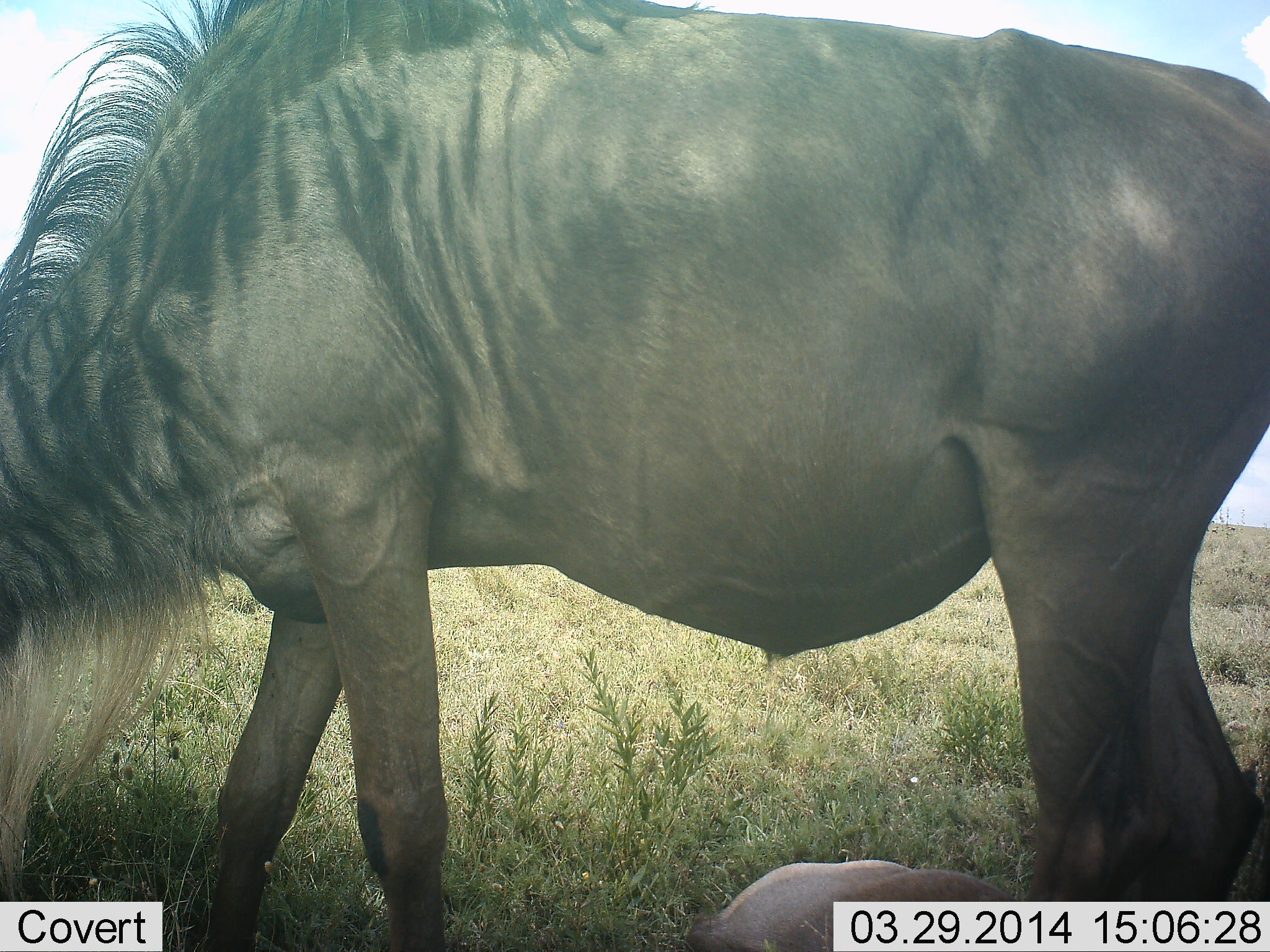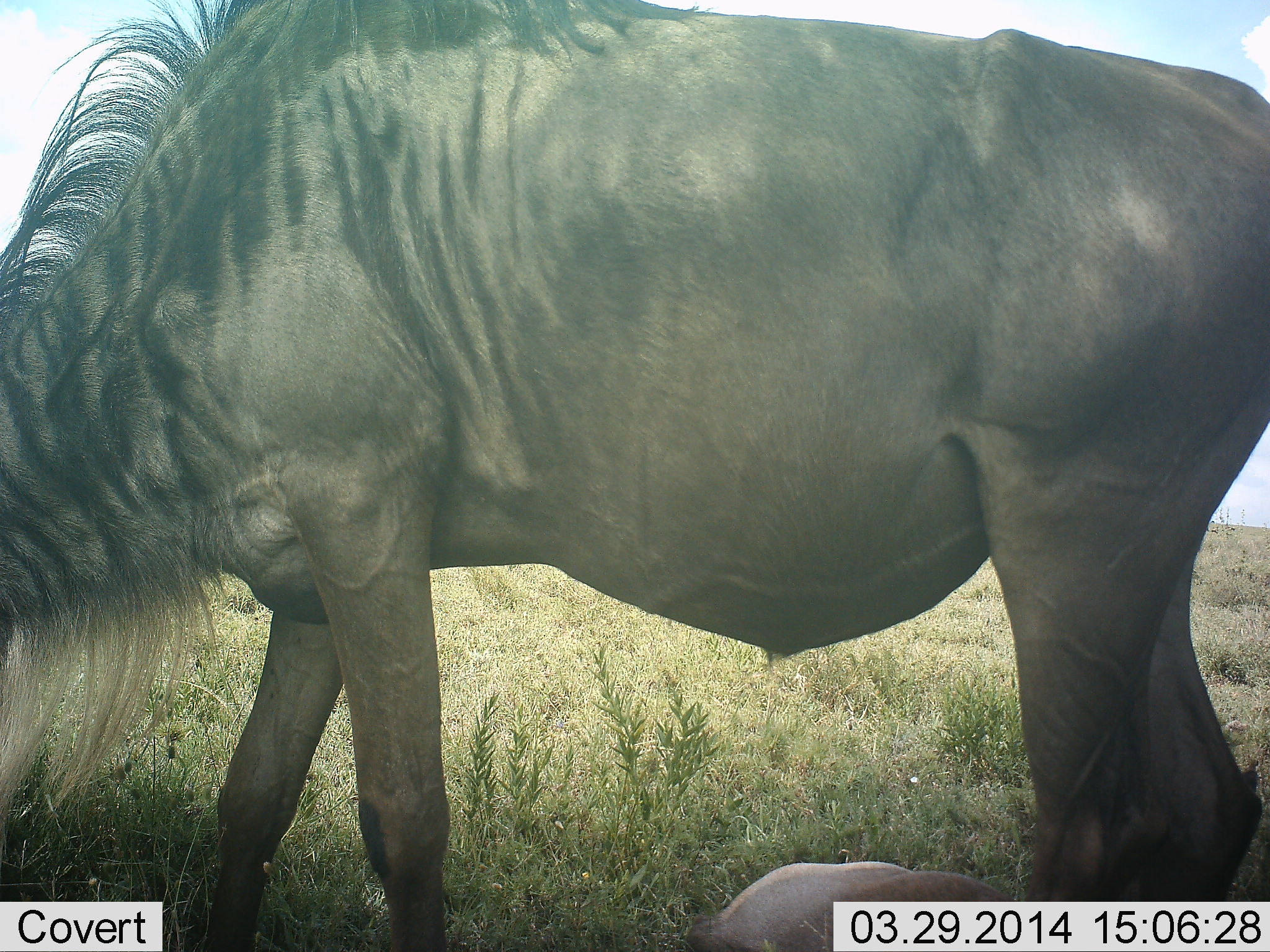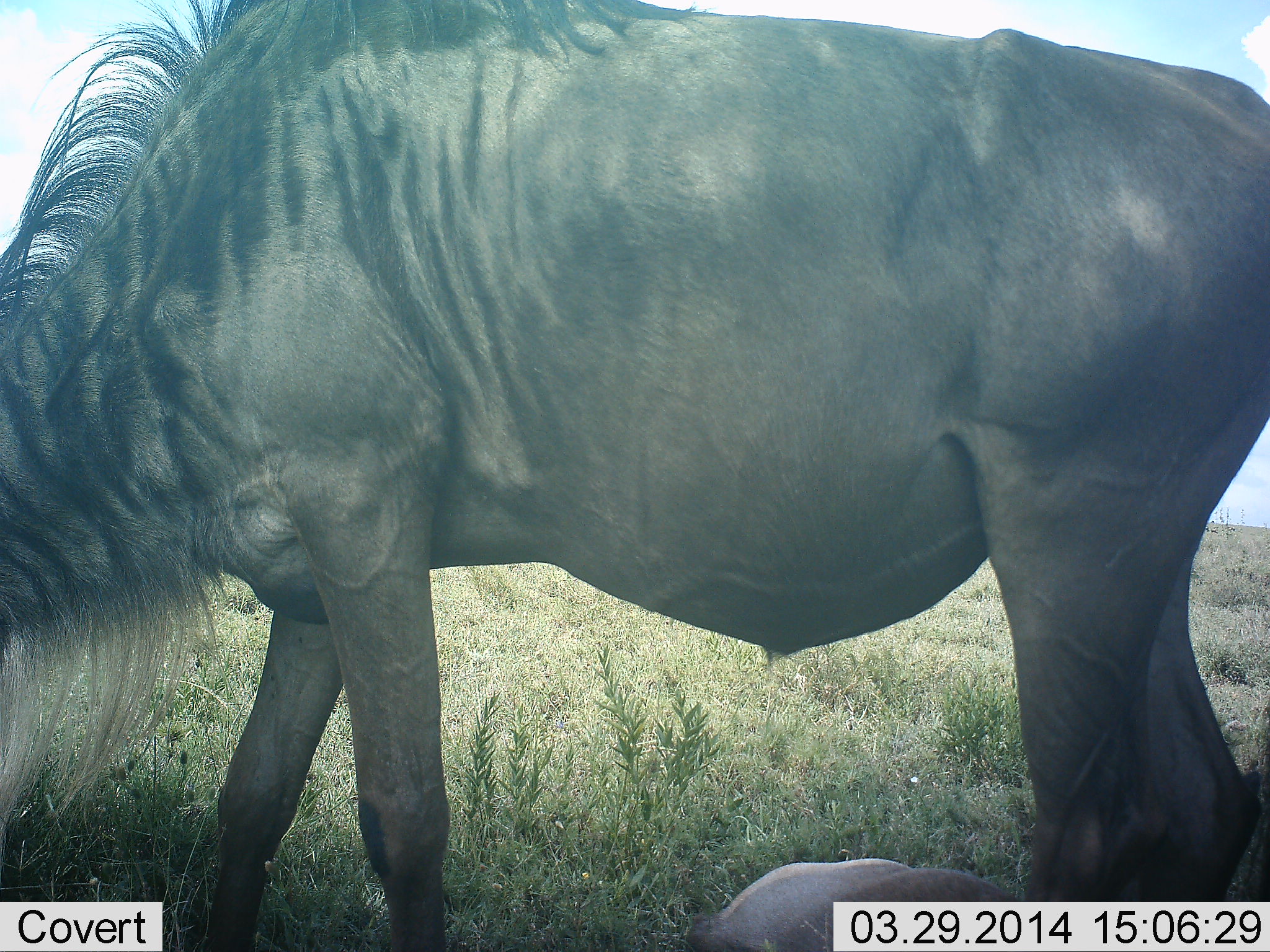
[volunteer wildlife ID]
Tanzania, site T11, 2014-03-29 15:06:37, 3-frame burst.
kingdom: Animalia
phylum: Chordata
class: Mammalia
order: Artiodactyla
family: Bovidae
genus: Connochaetes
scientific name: Connochaetes taurinus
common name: blue wildebeest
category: wildebeest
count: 2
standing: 40%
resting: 50%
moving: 0%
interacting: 0%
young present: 10%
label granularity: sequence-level